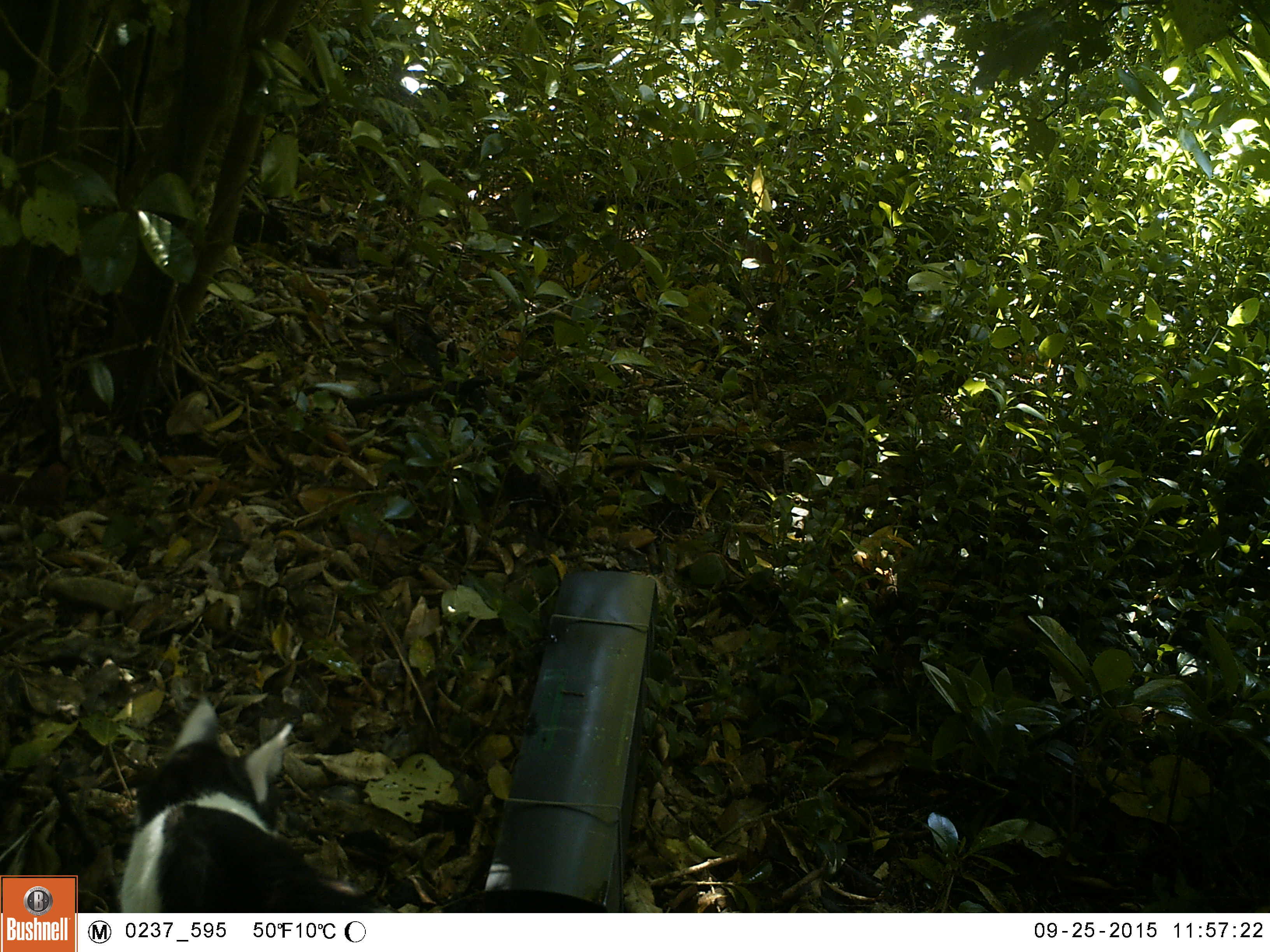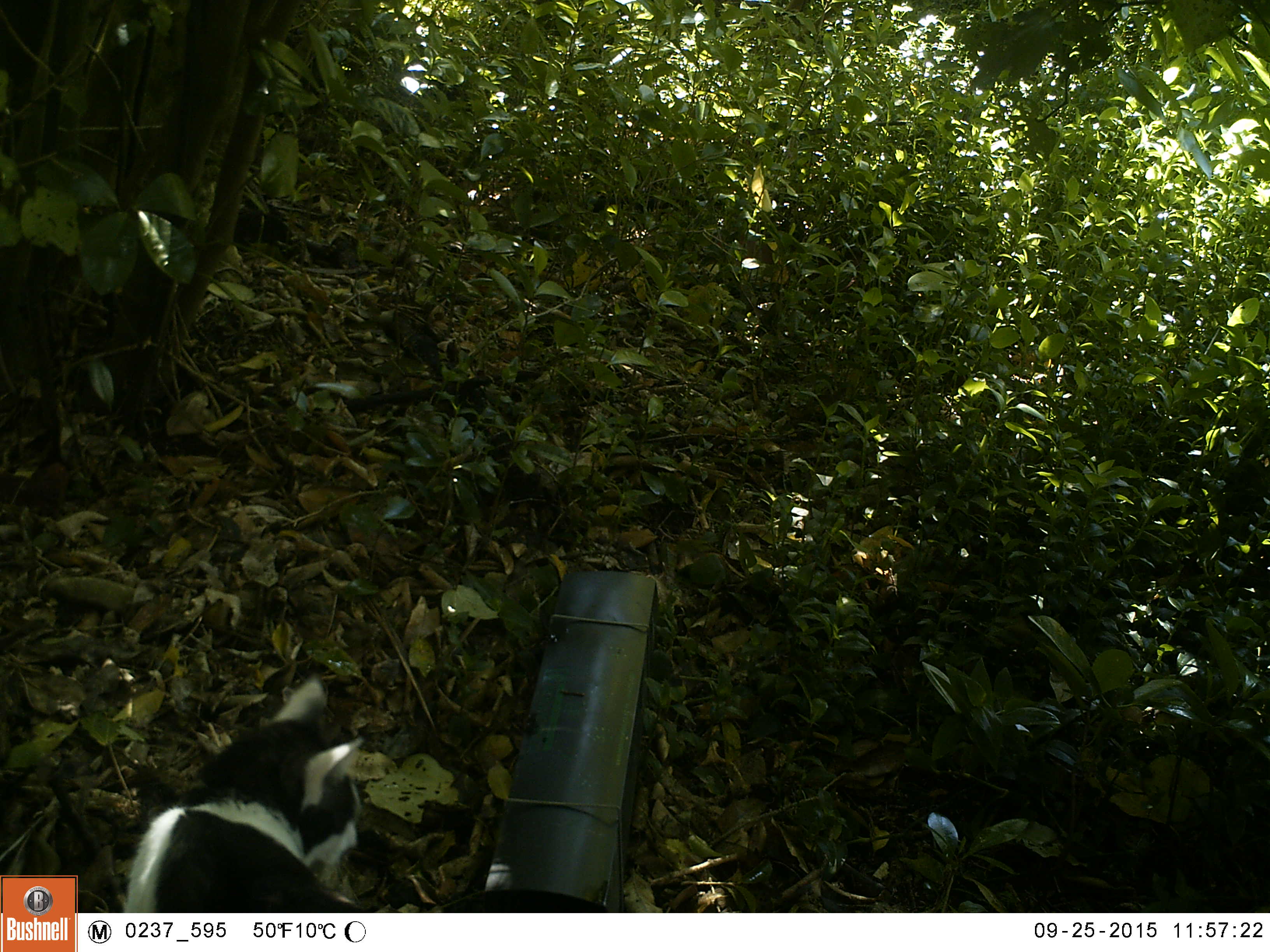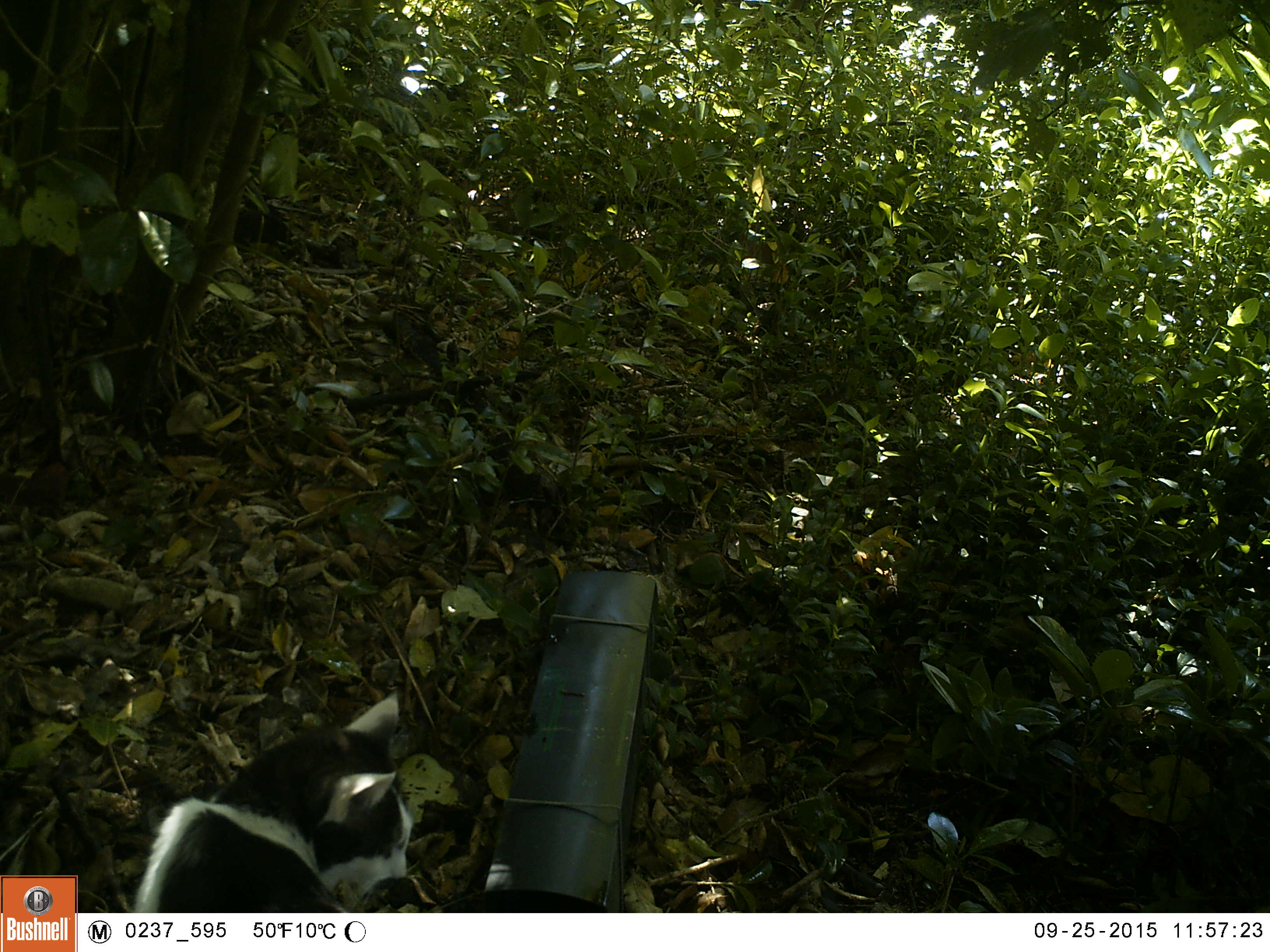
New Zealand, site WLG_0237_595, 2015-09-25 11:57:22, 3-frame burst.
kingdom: Animalia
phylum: Chordata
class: Mammalia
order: Carnivora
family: Felidae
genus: Felis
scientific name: Felis catus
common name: domestic cat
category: cat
Cat (domestic cat) (Felis catus).